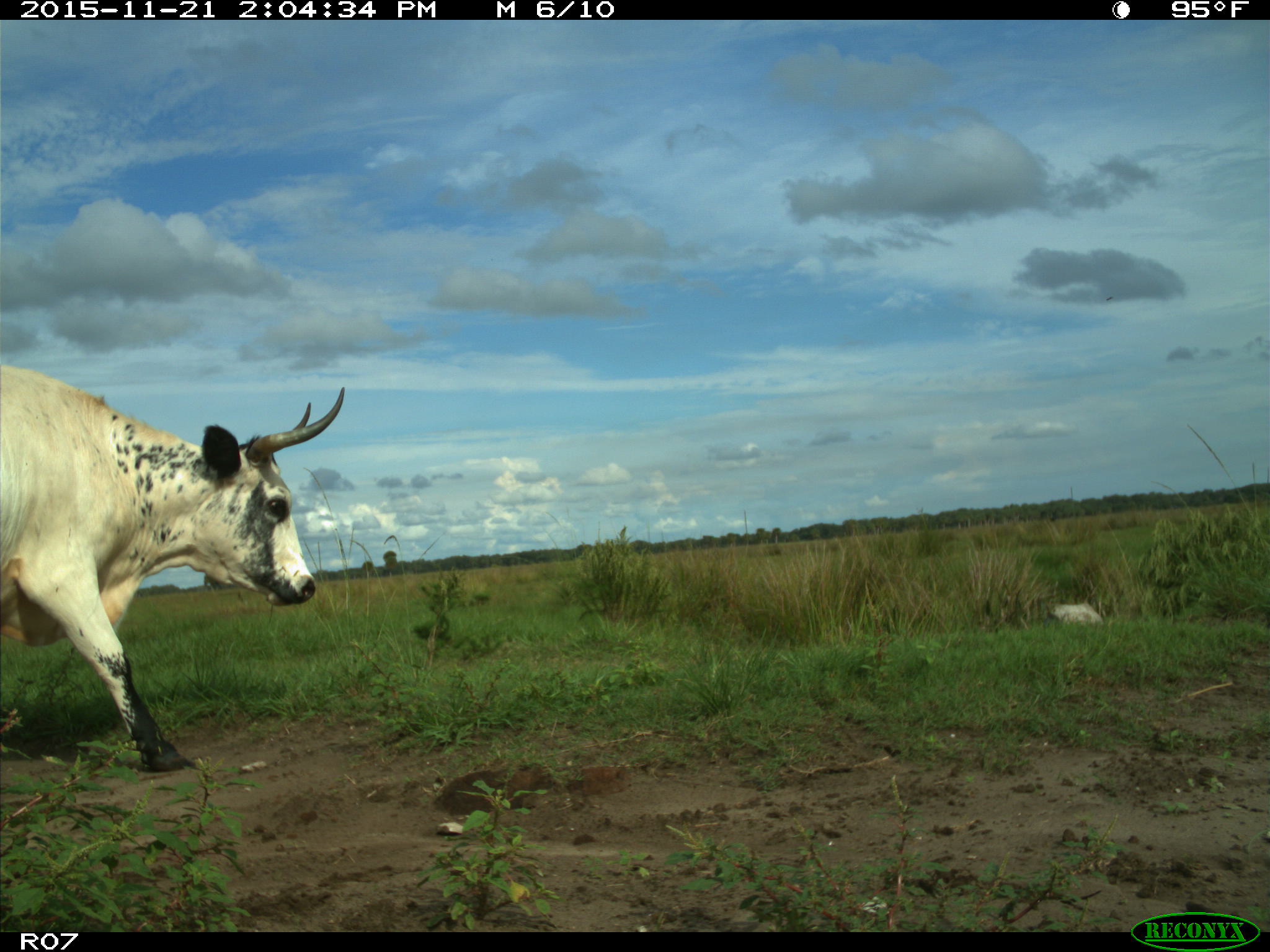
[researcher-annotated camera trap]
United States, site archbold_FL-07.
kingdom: Animalia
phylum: Chordata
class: Mammalia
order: Artiodactyla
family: Bovidae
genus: Bos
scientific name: Bos taurus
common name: domestic cow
Bos taurus (domestic cow).